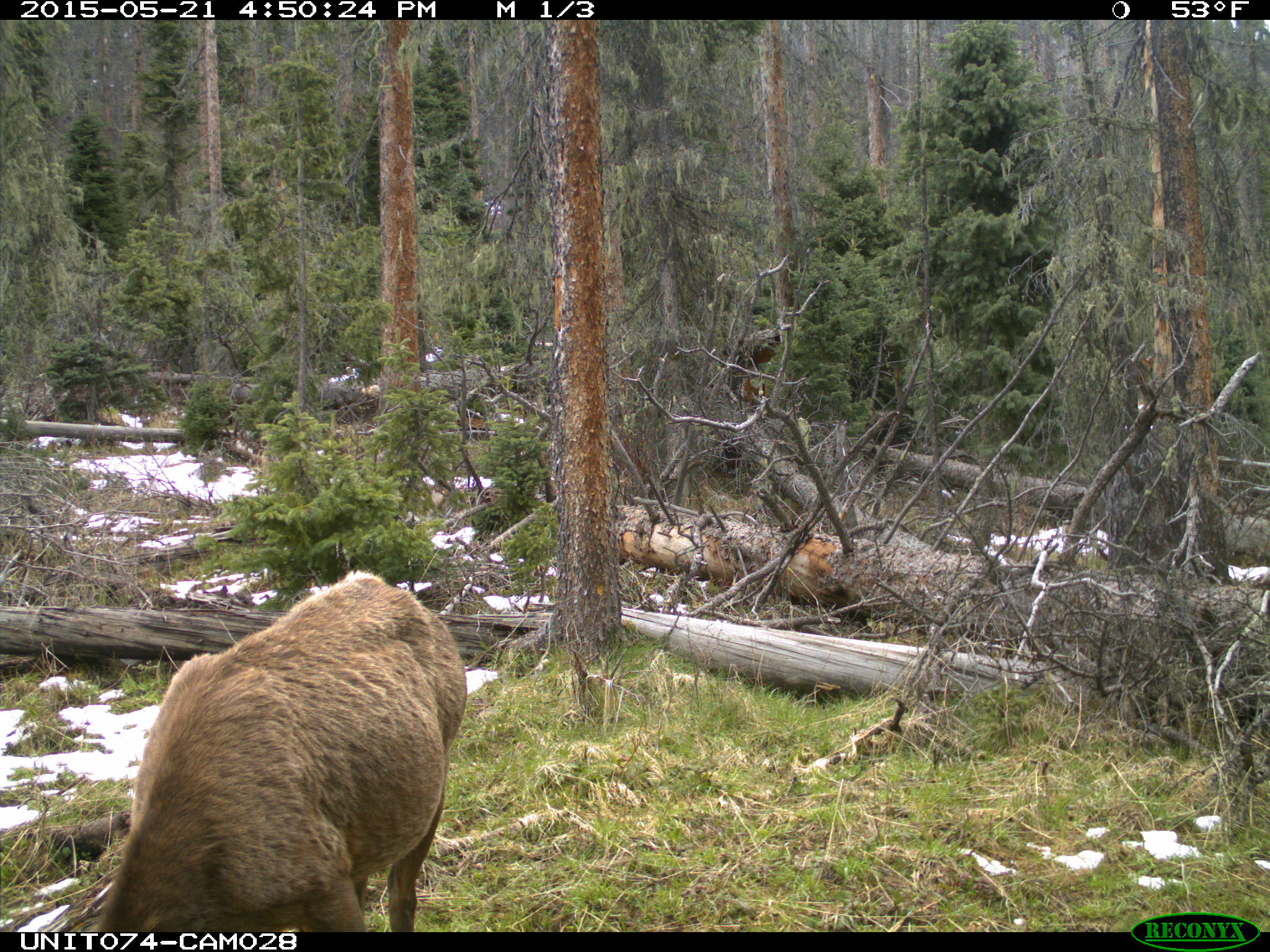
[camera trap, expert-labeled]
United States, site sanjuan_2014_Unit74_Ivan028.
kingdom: Animalia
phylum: Chordata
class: Mammalia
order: Artiodactyla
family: Cervidae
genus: Cervus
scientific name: Cervus elaphus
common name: red deer